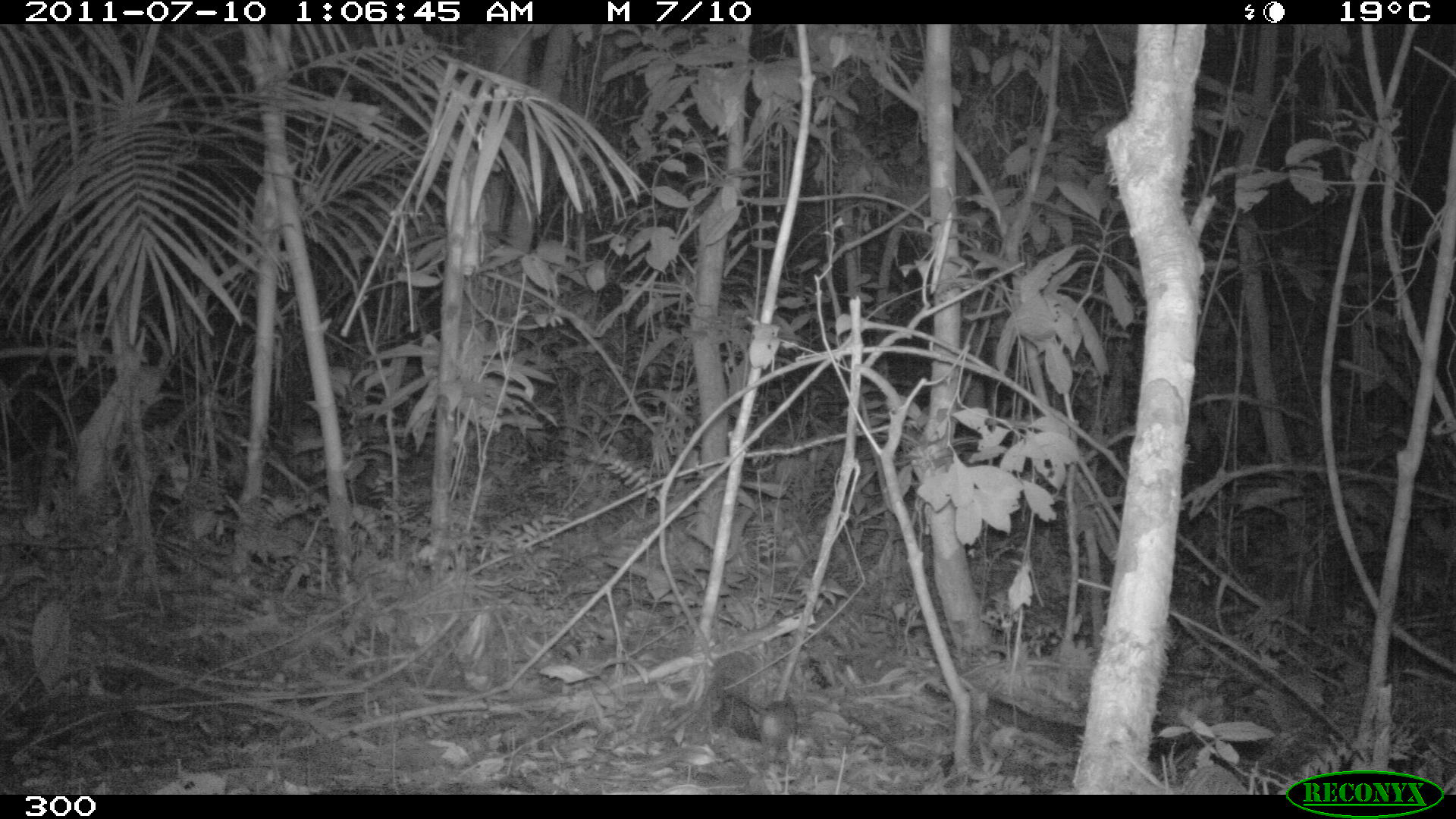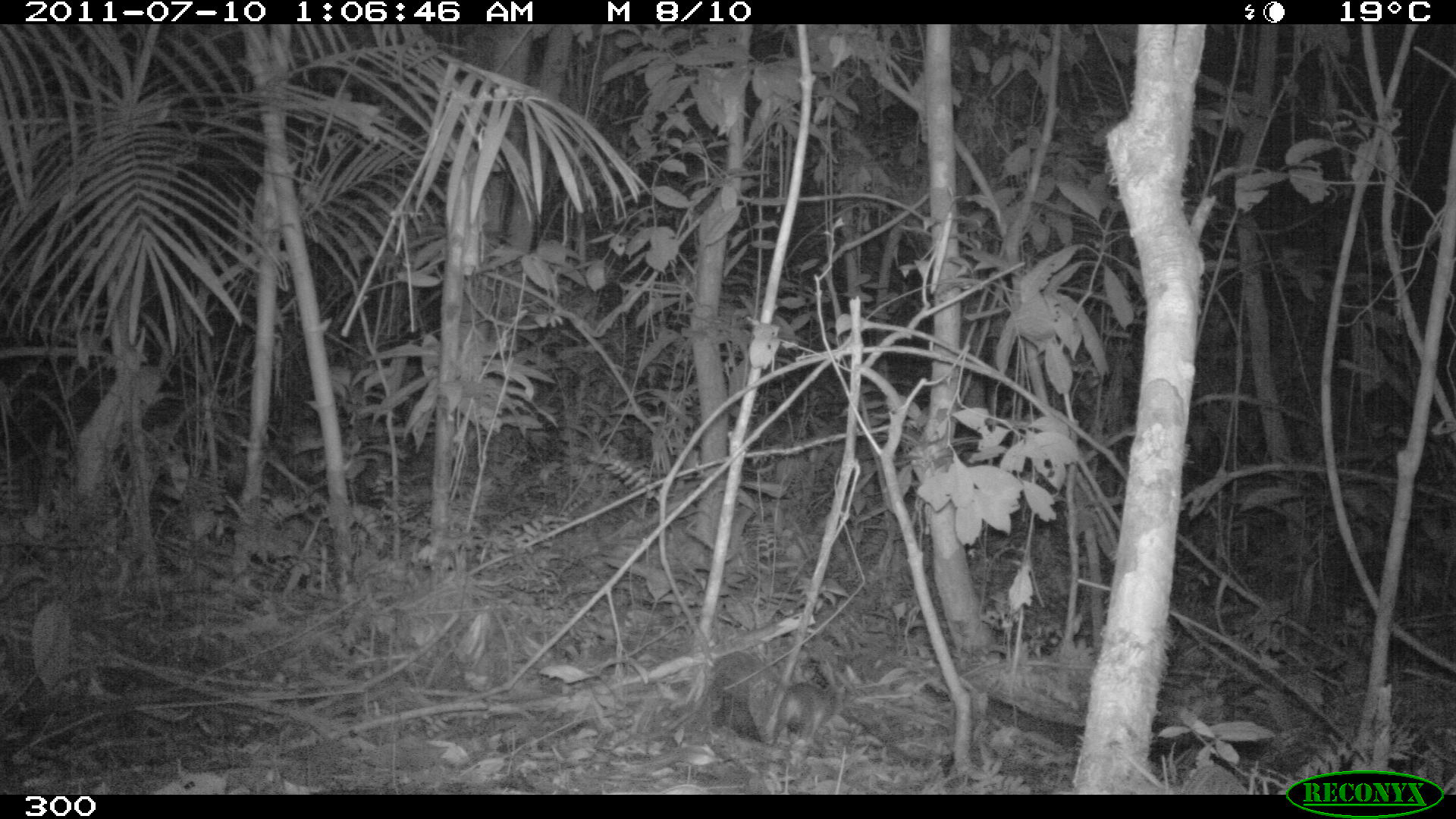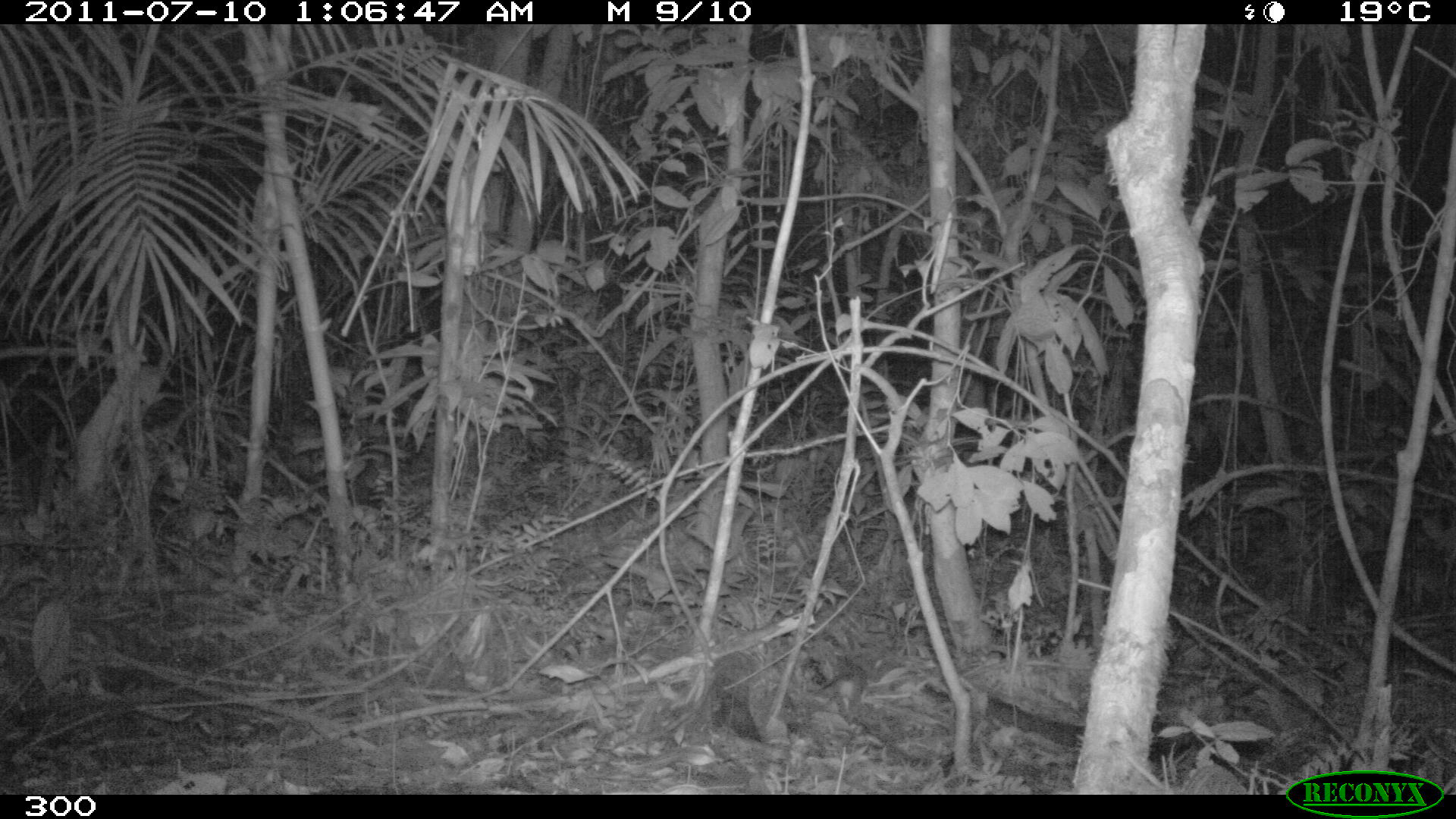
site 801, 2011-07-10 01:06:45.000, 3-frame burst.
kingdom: Animalia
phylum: Chordata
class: Mammalia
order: Rodentia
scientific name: Rodentia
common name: rodents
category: unknown rodent